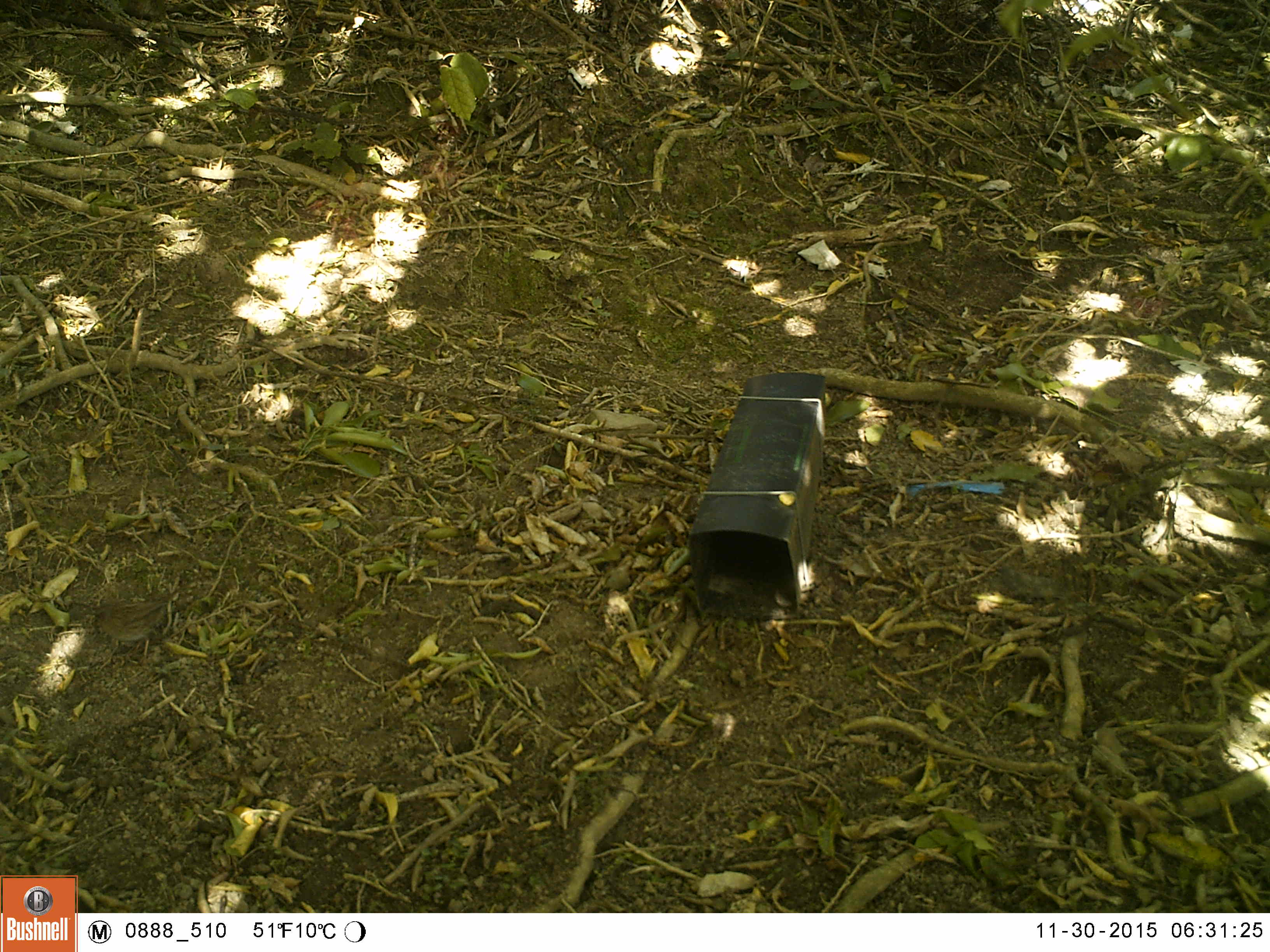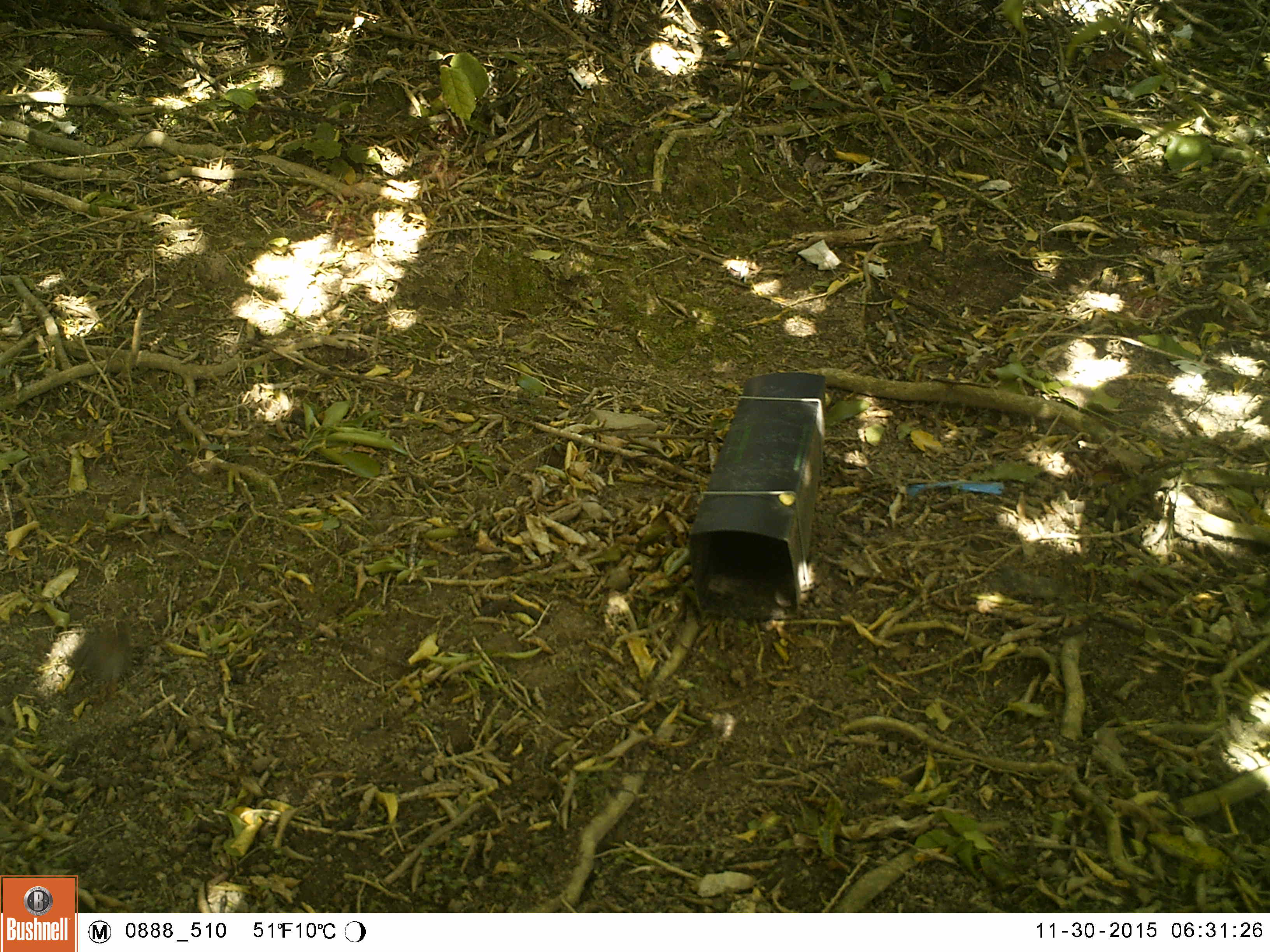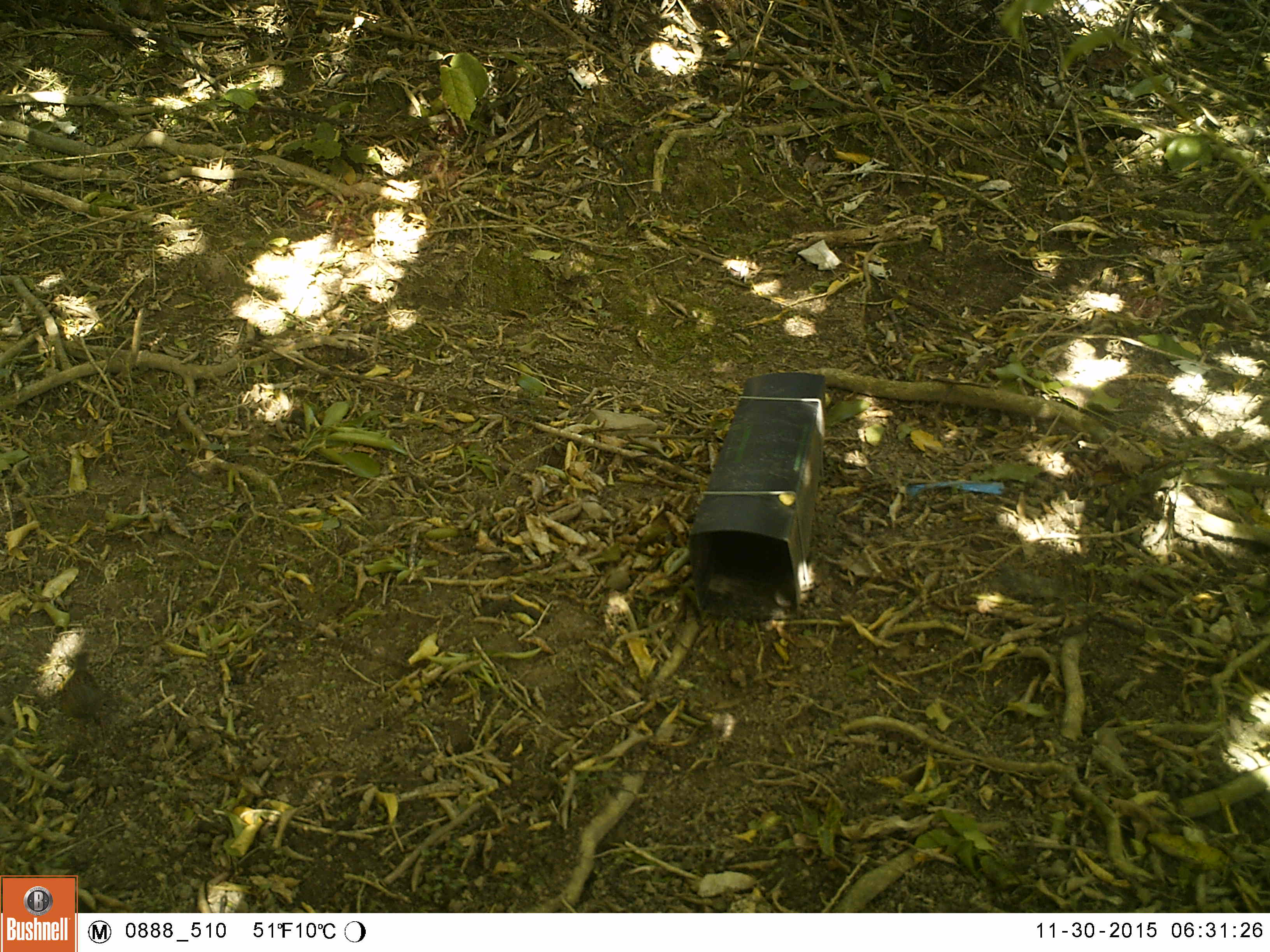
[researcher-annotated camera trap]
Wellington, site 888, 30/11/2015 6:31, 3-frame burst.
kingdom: Animalia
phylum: Chordata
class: Aves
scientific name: Aves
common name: bird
Bird (Aves).